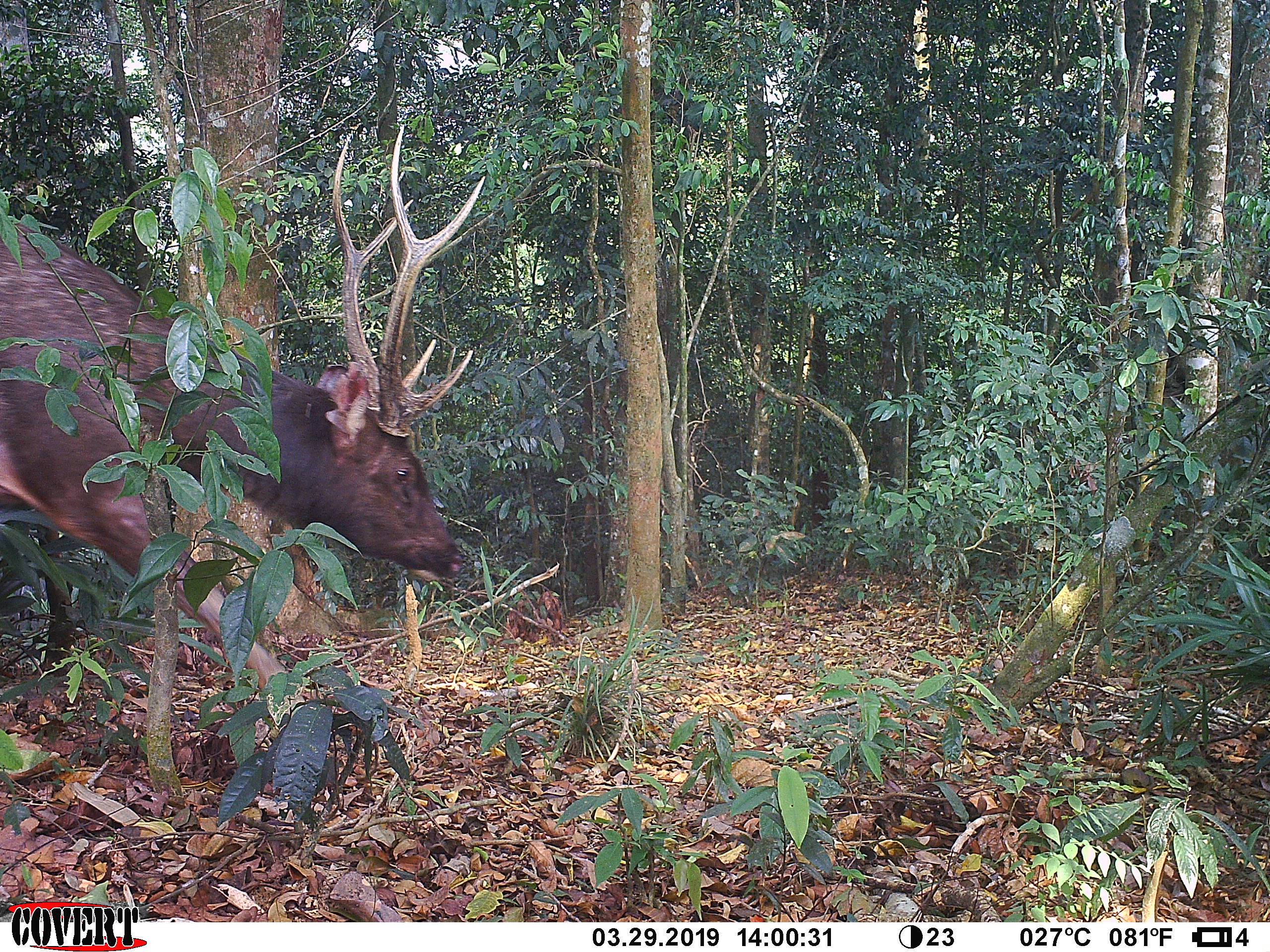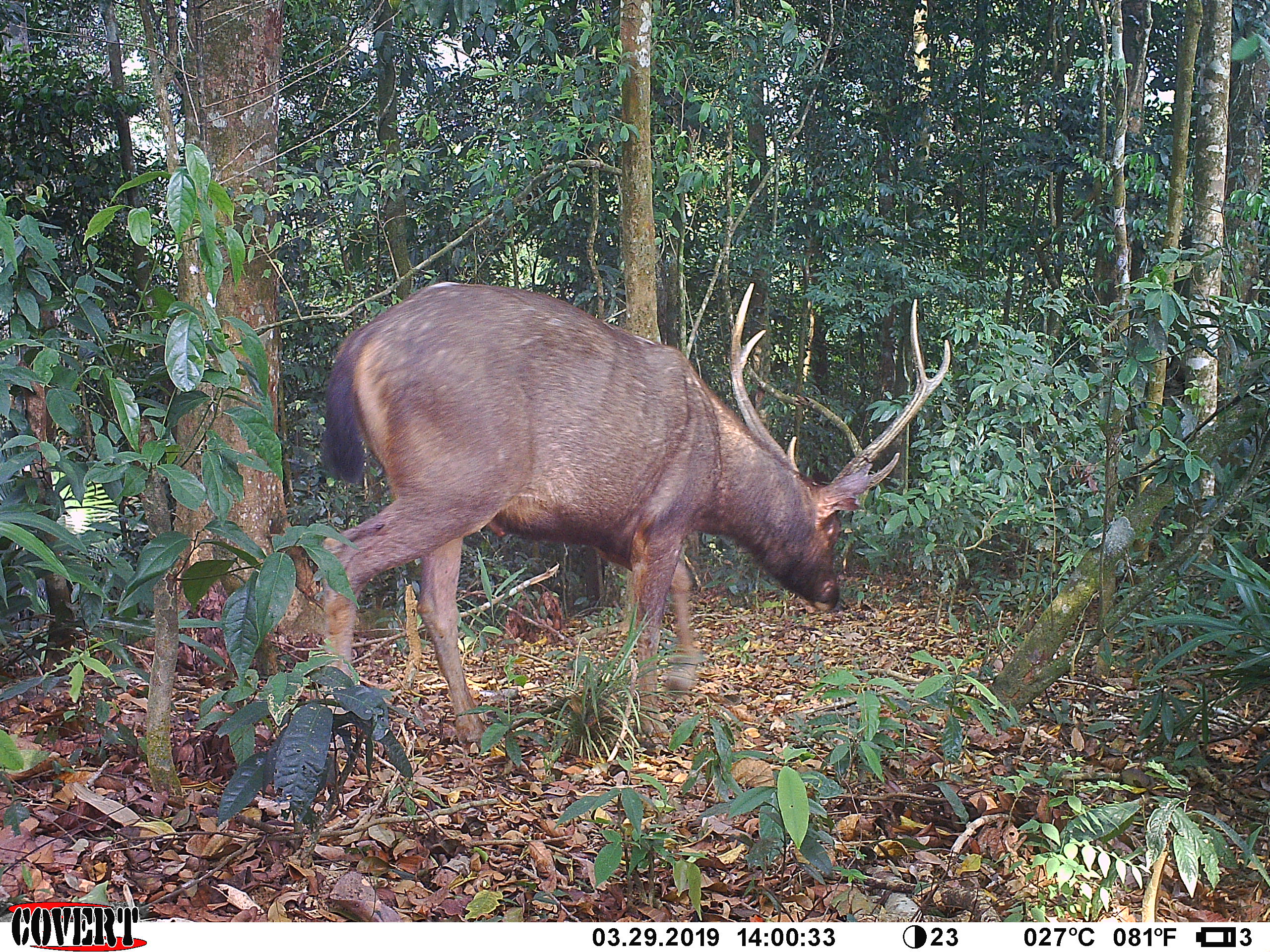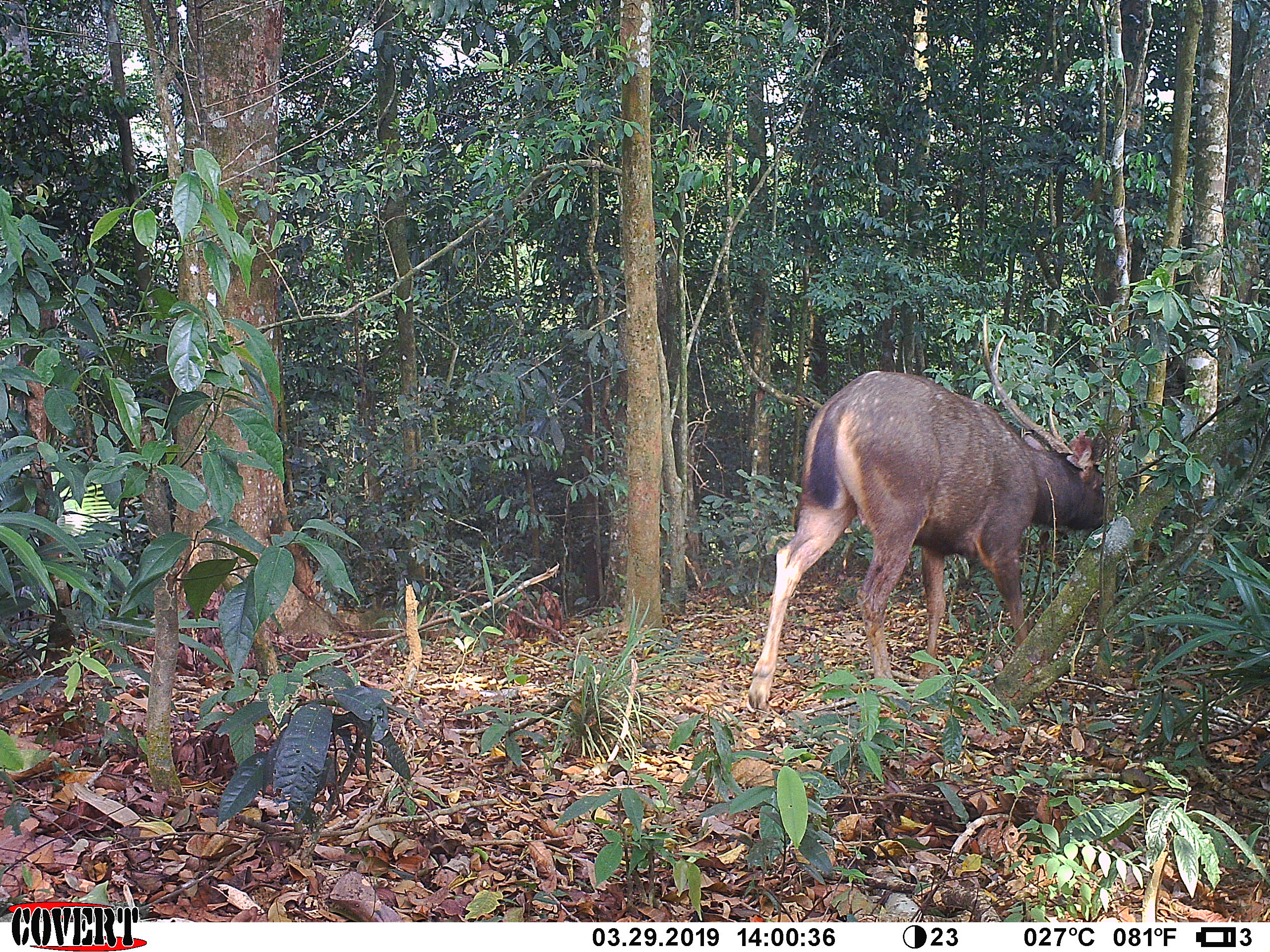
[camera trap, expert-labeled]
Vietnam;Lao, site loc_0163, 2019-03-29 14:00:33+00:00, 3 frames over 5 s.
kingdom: Animalia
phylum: Chordata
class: Mammalia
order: Artiodactyla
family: Cervidae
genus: Rusa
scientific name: Rusa unicolor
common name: sambar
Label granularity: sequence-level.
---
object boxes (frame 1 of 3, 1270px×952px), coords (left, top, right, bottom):
sambar: (0, 123, 486, 698)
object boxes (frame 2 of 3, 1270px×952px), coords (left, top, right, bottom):
sambar: (319, 281, 950, 755)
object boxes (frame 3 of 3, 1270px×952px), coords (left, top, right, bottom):
sambar: (746, 313, 1113, 710)